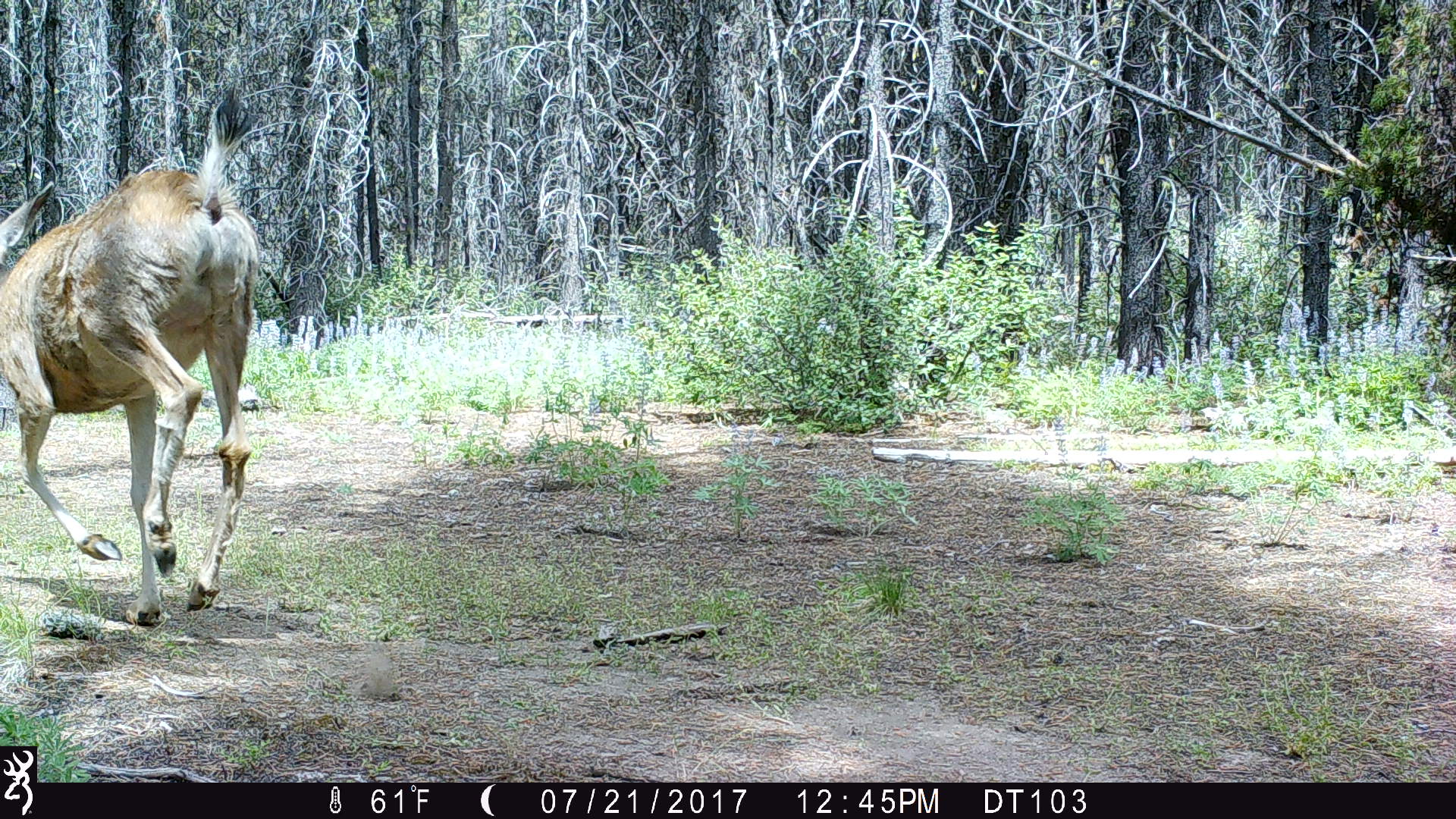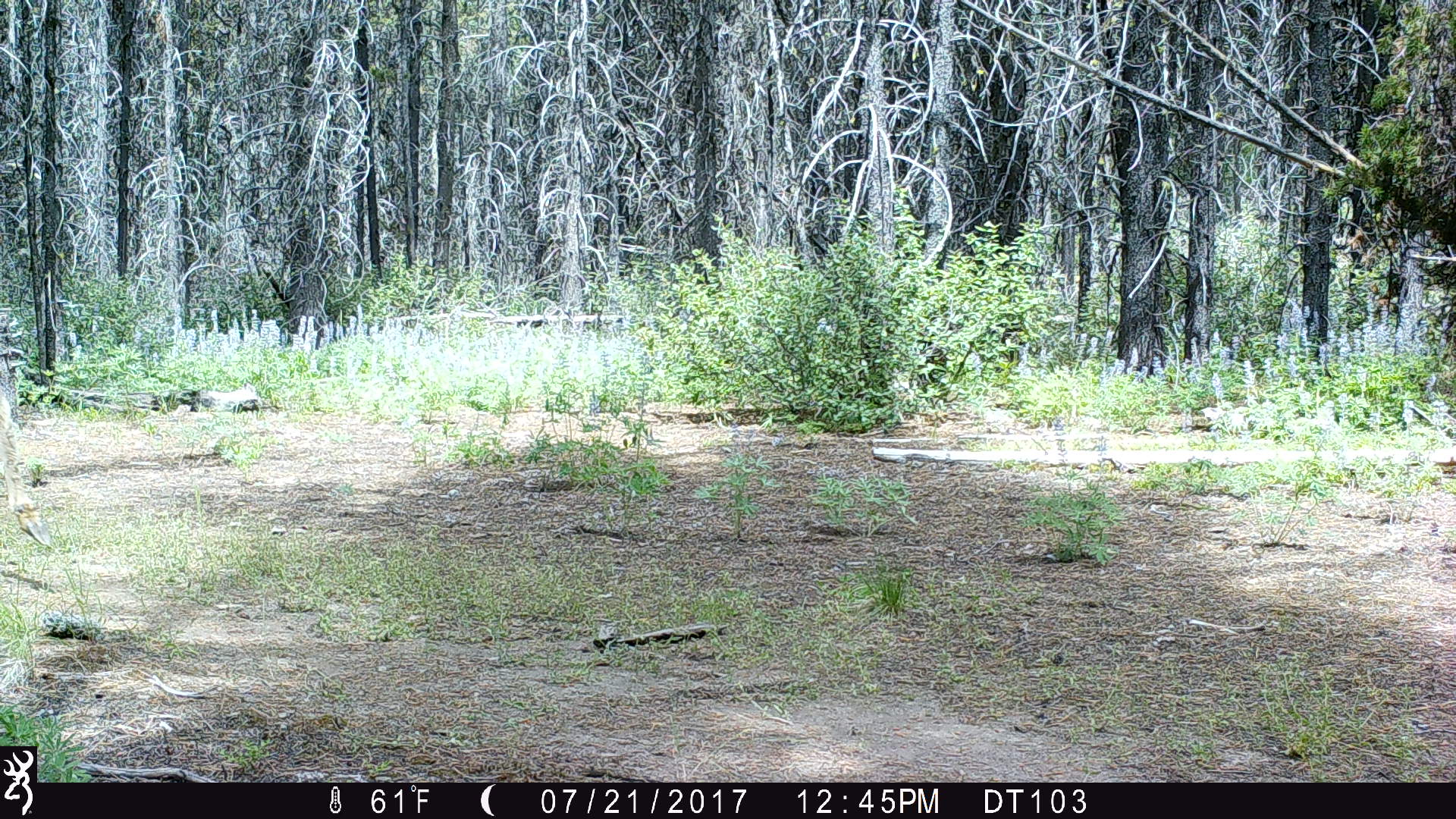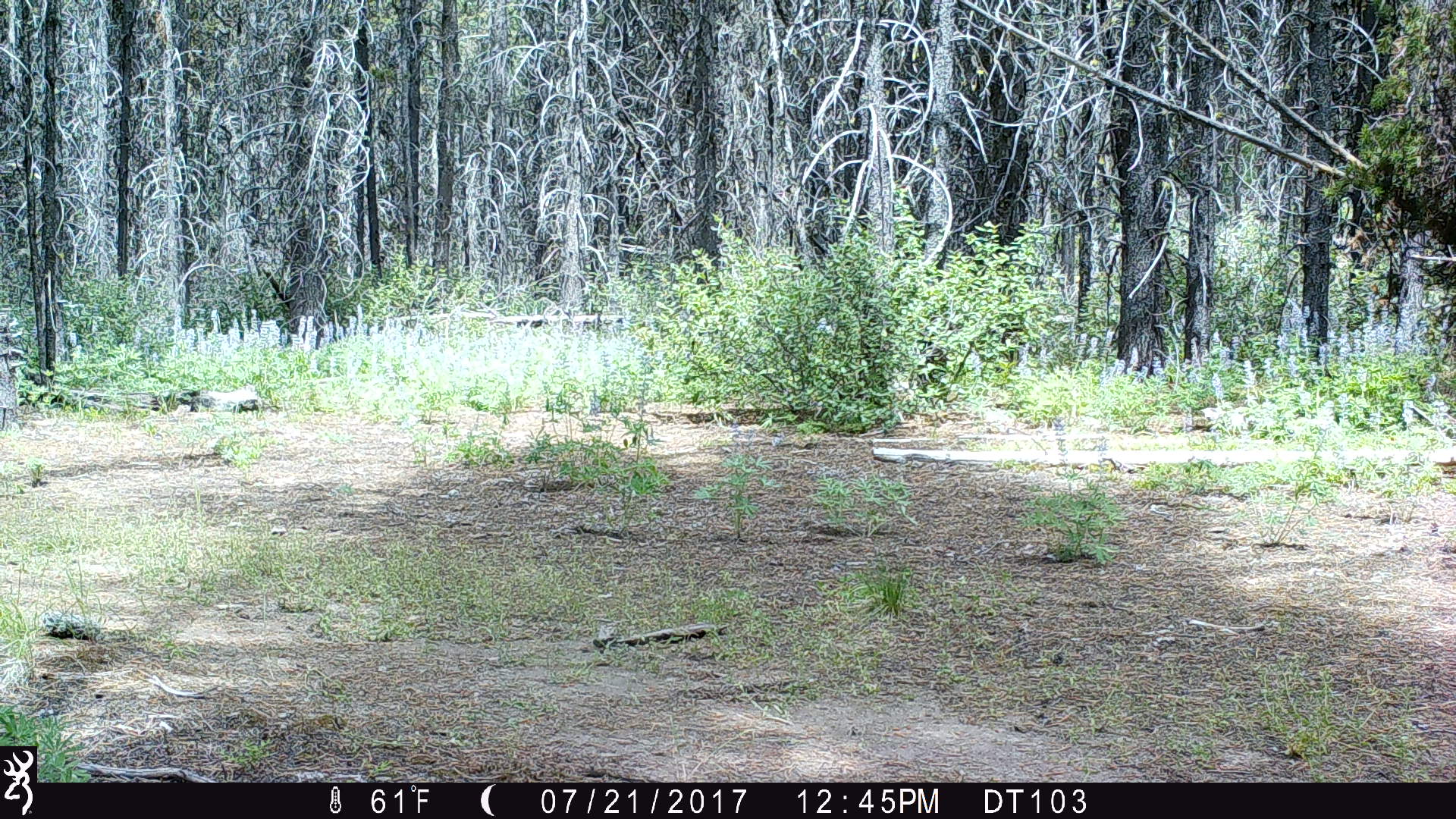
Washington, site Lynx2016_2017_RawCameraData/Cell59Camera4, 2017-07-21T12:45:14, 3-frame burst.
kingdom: Animalia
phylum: Chordata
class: Mammalia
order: Artiodactyla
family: Cervidae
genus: Odocoileus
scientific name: Odocoileus hemionus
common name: mule deer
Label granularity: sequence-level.